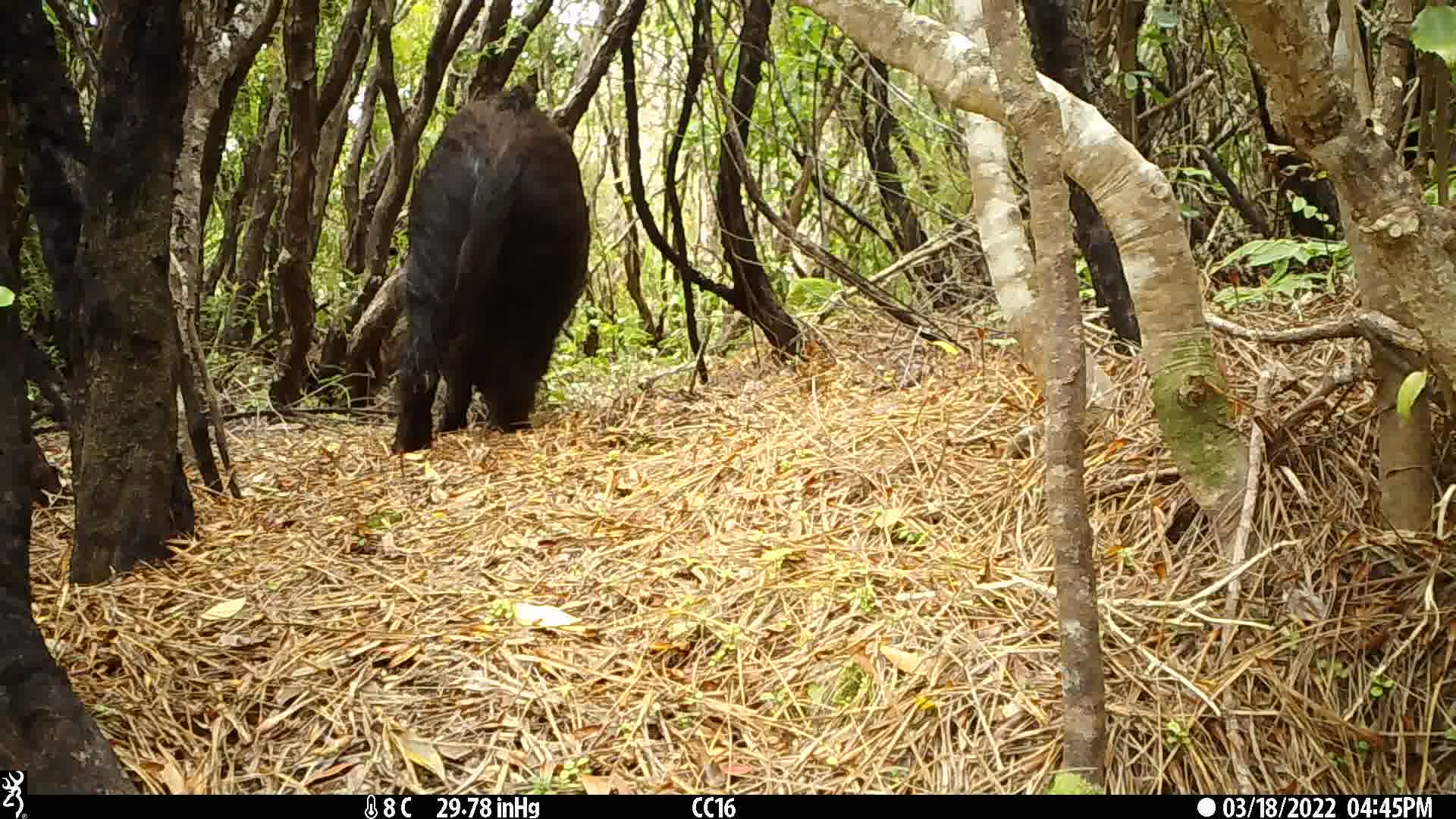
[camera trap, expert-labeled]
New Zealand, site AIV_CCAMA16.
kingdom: Animalia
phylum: Chordata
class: Mammalia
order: Artiodactyla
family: Suidae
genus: Sus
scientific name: Sus scrofa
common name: pig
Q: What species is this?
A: Pig (Sus scrofa).